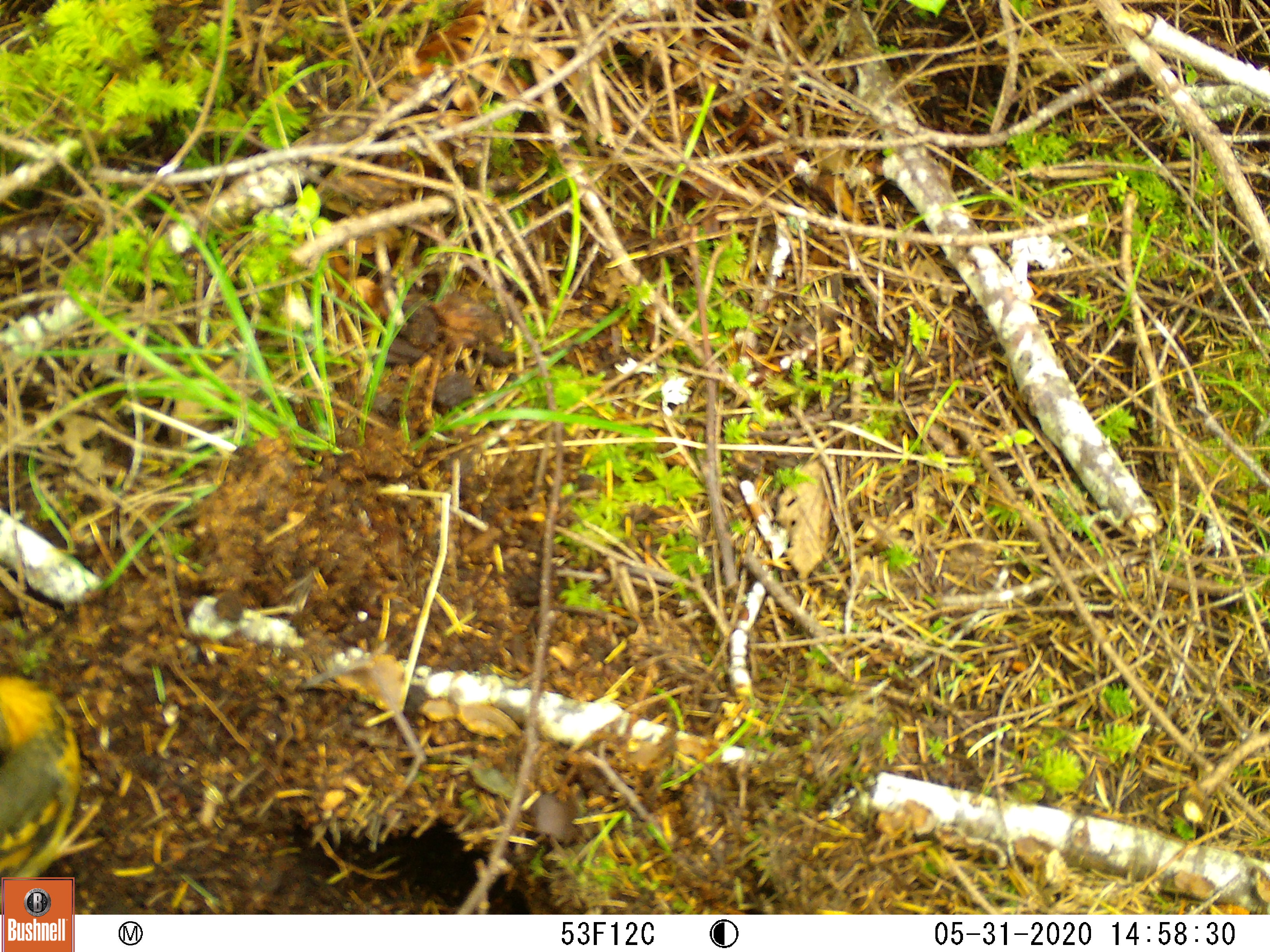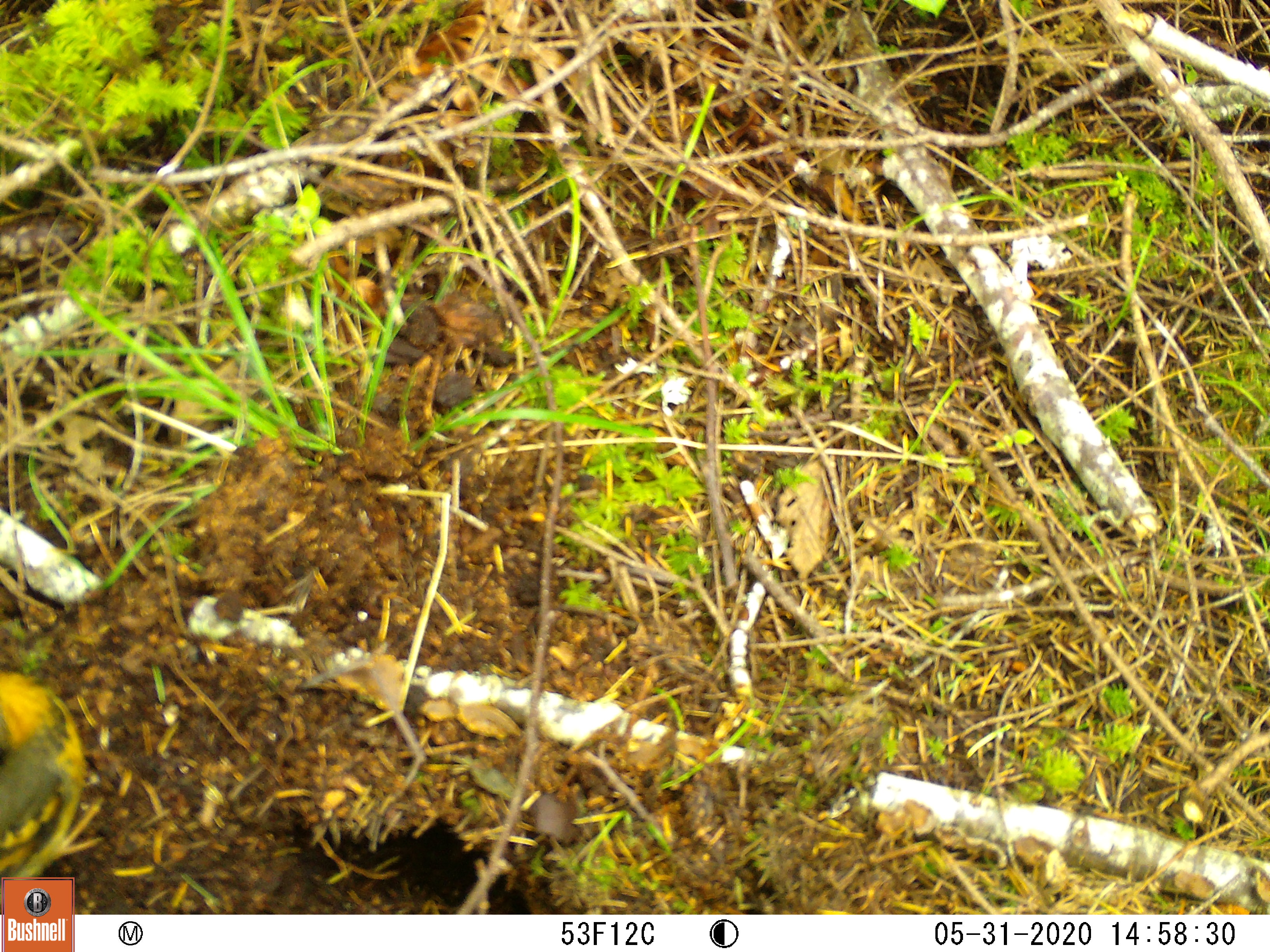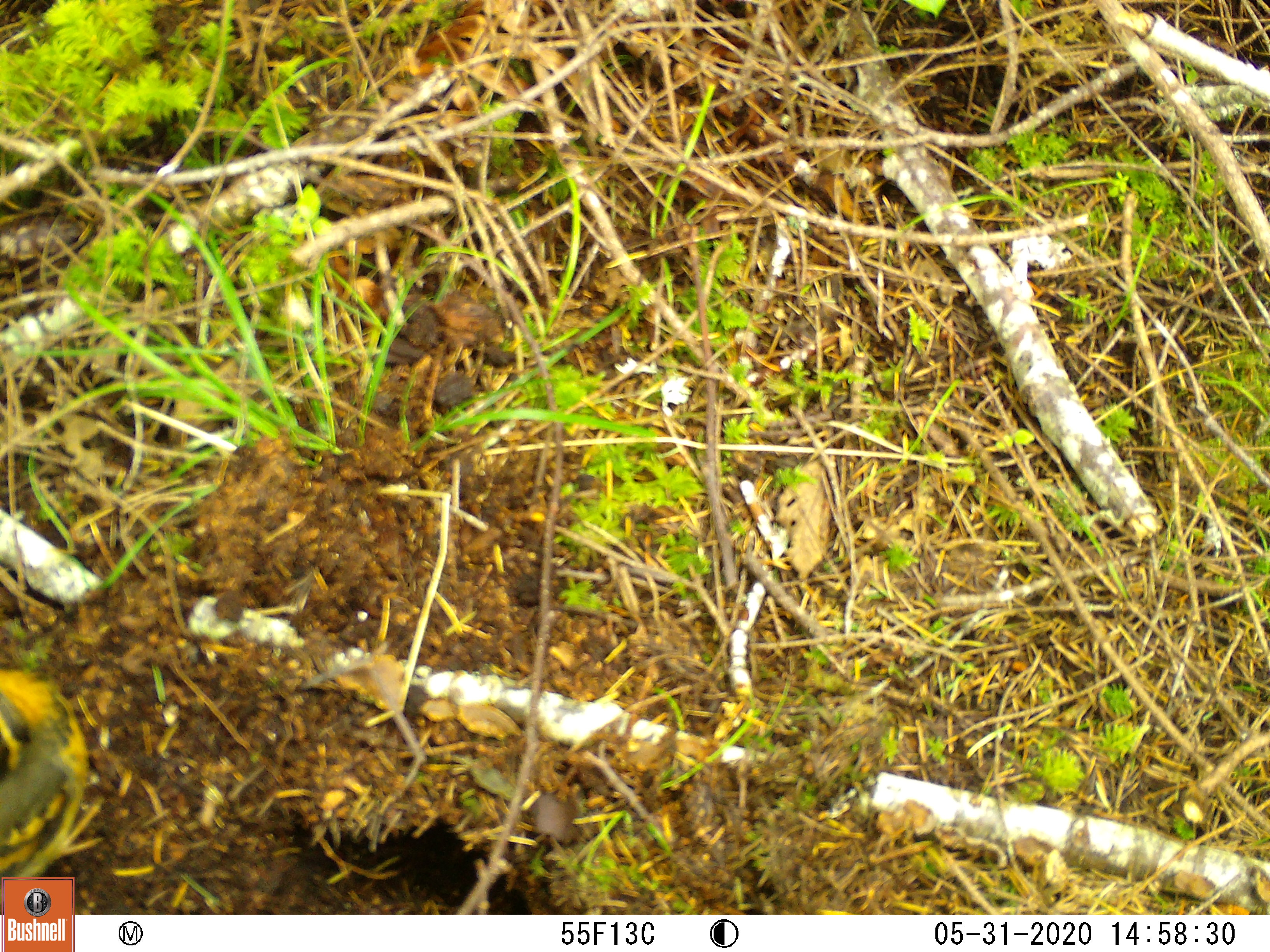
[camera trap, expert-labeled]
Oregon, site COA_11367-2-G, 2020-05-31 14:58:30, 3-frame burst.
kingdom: Animalia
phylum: Chordata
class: Aves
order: Passeriformes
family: Turdidae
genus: Ixoreus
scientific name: Ixoreus naevius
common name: varied thrush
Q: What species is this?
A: Varied thrush (Ixoreus naevius).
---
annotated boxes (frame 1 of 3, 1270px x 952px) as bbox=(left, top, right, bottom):
varied thrush: bbox=(3, 662, 109, 872)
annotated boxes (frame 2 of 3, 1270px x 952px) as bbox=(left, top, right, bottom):
varied thrush: bbox=(3, 666, 104, 875)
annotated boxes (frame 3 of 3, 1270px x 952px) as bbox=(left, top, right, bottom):
varied thrush: bbox=(0, 669, 104, 875)